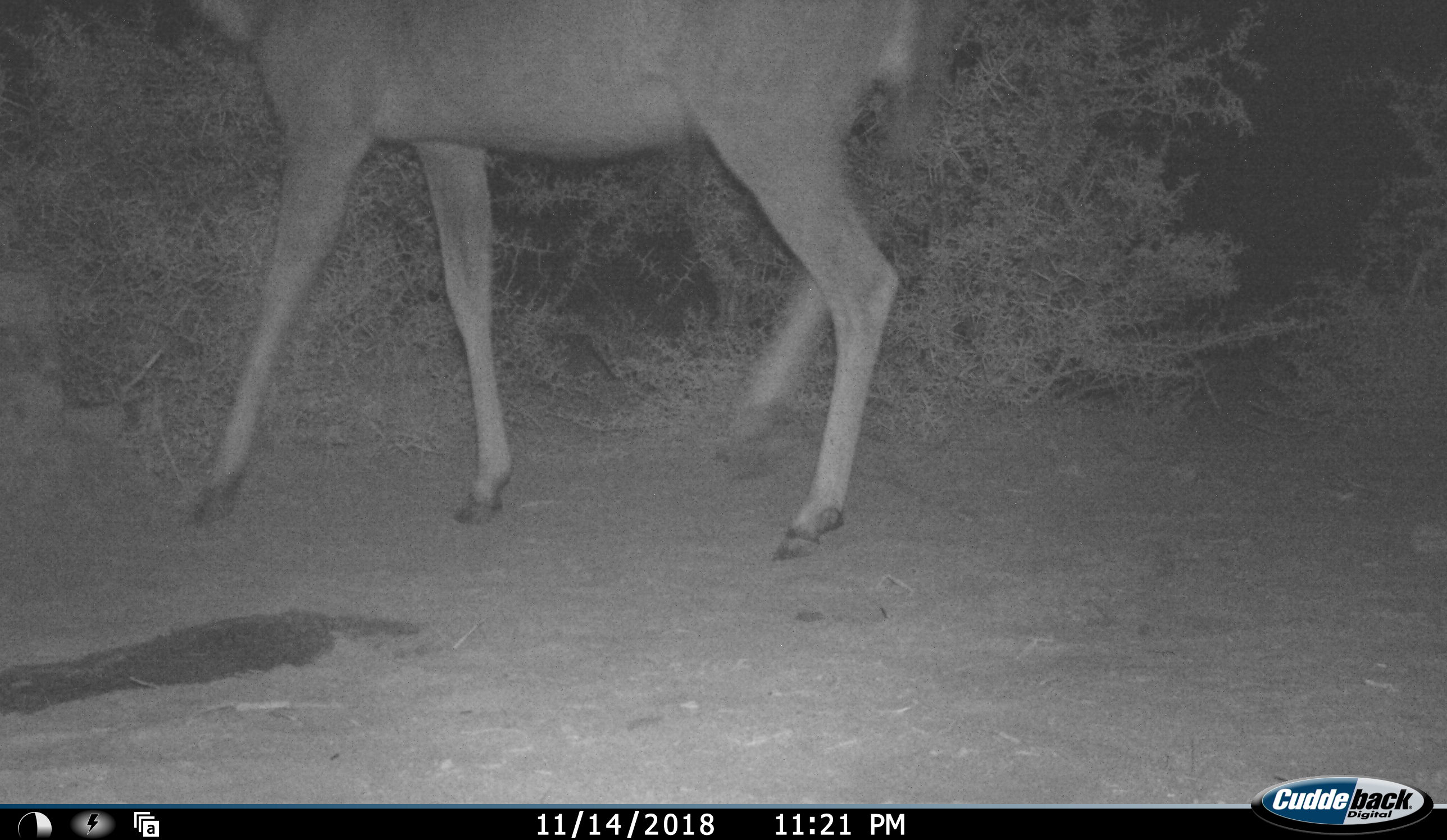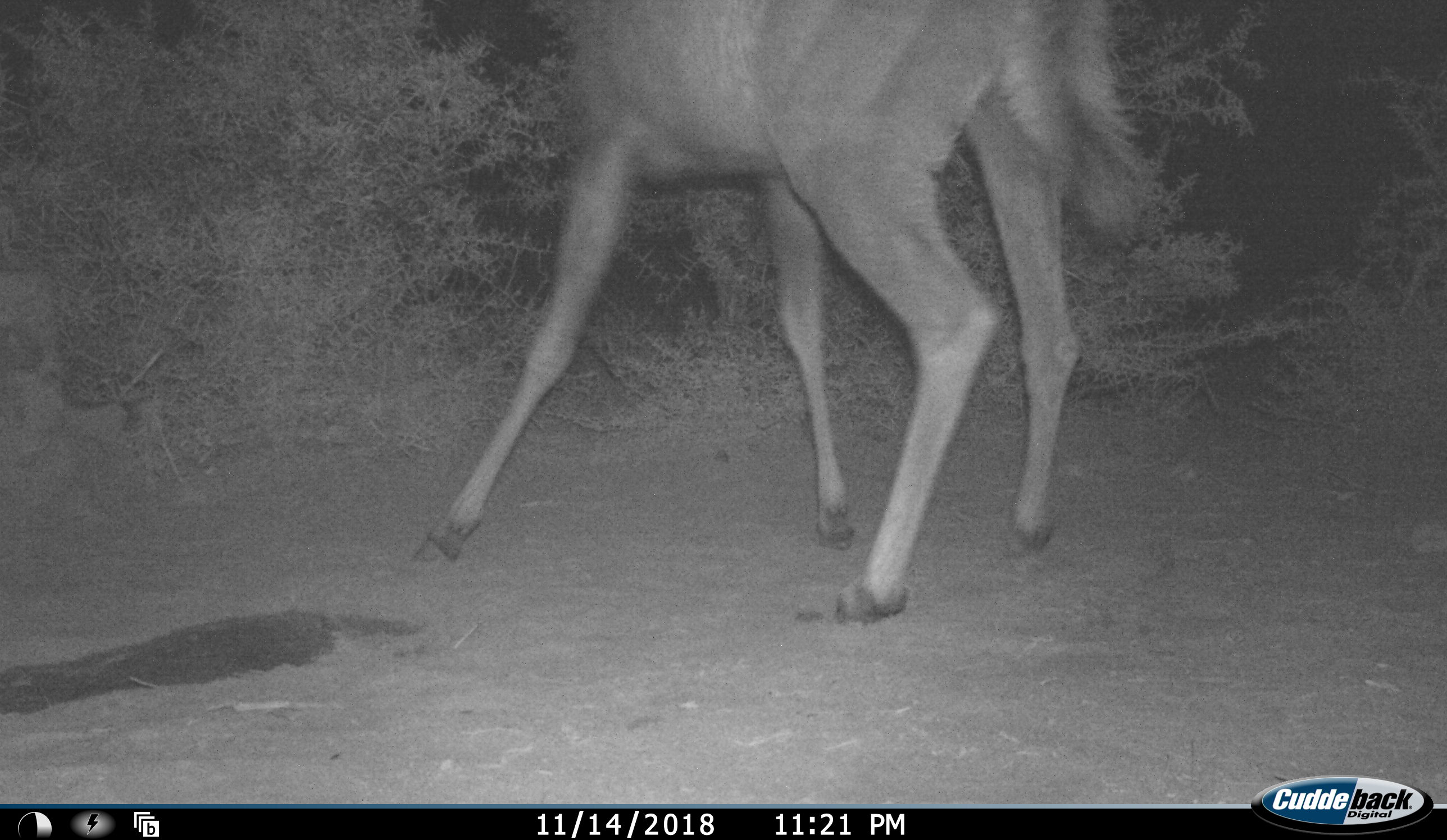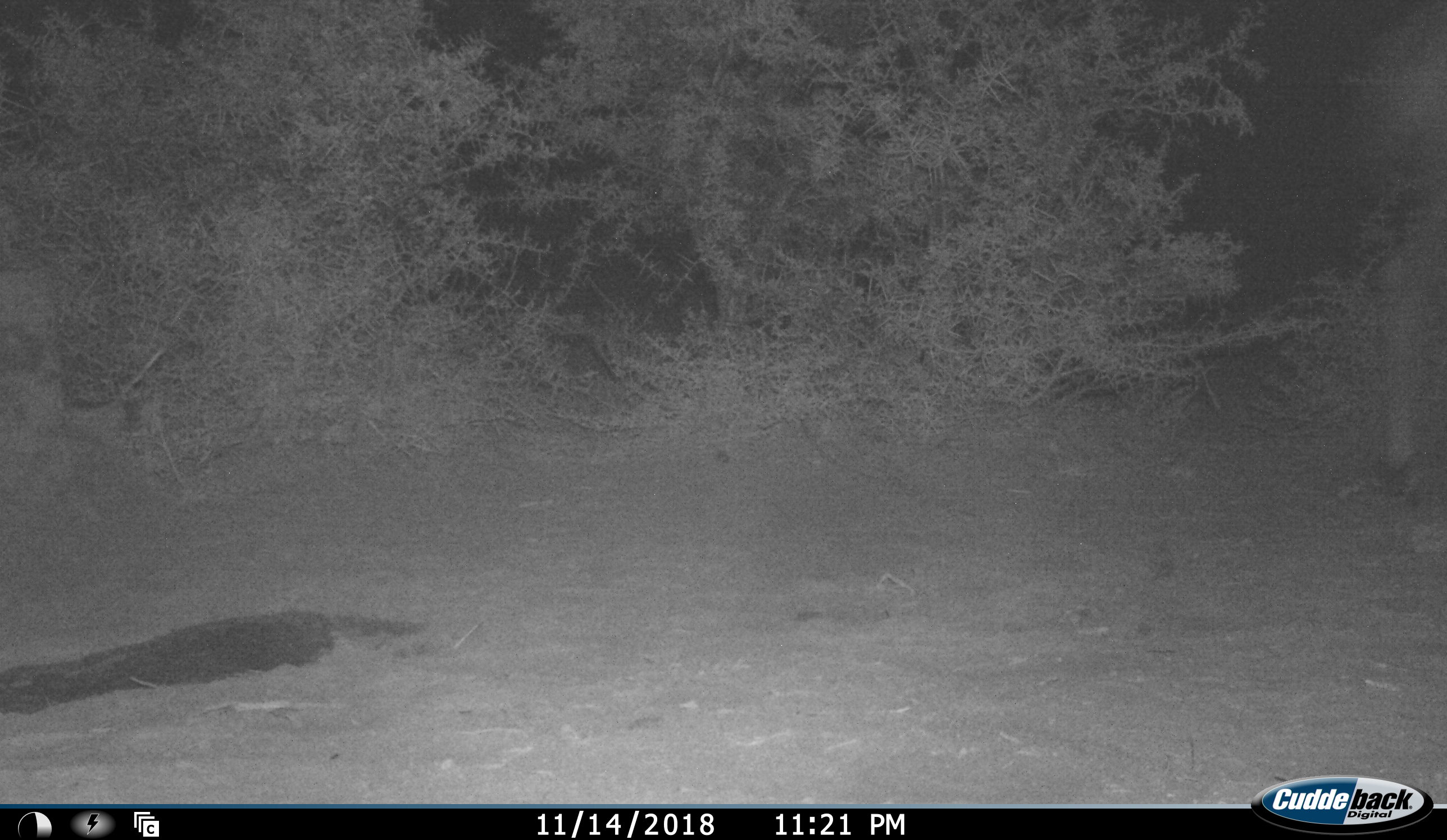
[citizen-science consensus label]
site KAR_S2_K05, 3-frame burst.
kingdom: Animalia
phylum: Chordata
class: Mammalia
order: Artiodactyla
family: Bovidae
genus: Tragelaphus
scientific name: Tragelaphus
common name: kudu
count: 1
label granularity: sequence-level